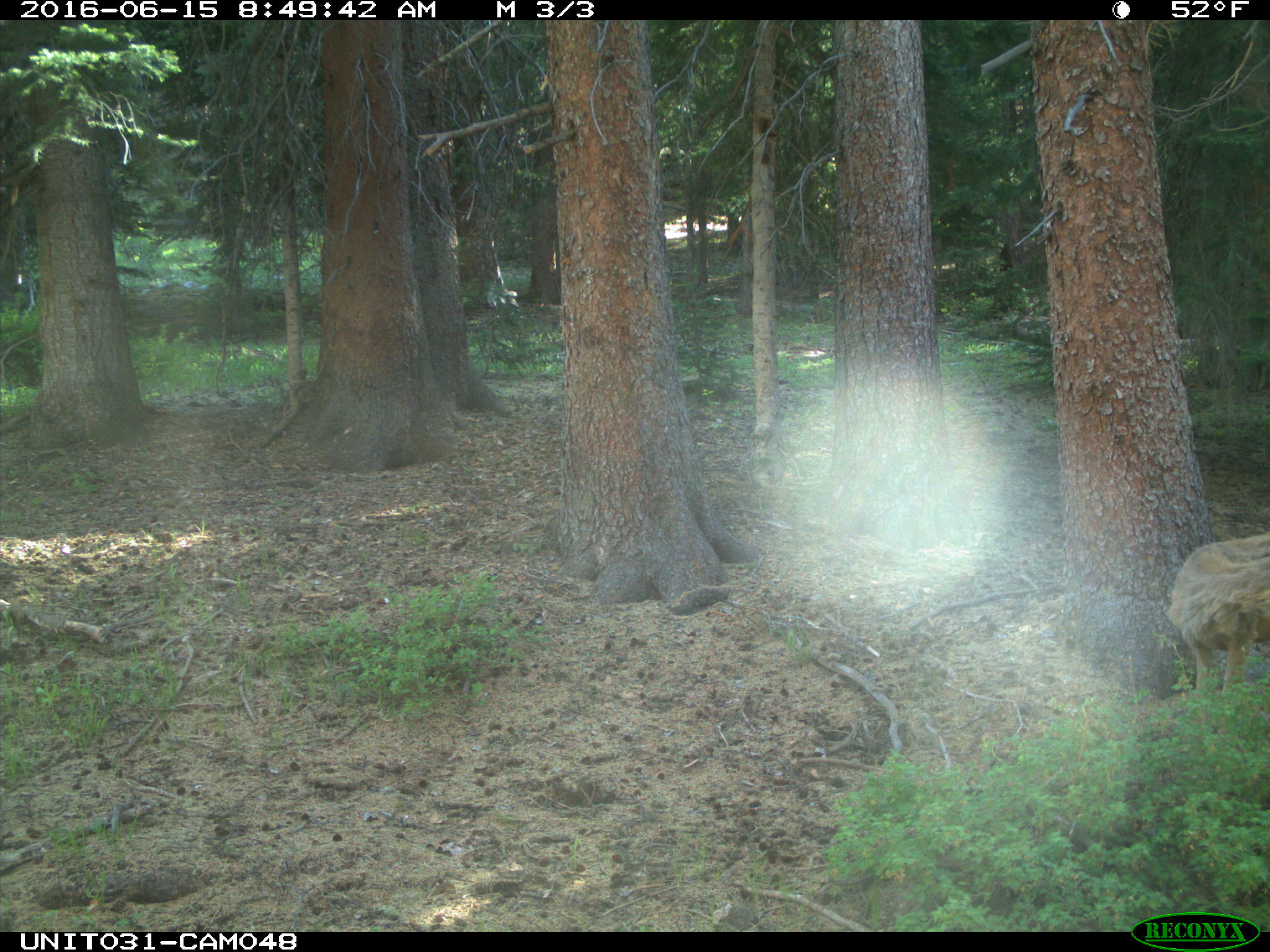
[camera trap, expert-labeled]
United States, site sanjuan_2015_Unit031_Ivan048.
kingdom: Animalia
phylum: Chordata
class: Mammalia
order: Artiodactyla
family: Cervidae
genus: Odocoileus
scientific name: Odocoileus hemionus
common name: mule deer